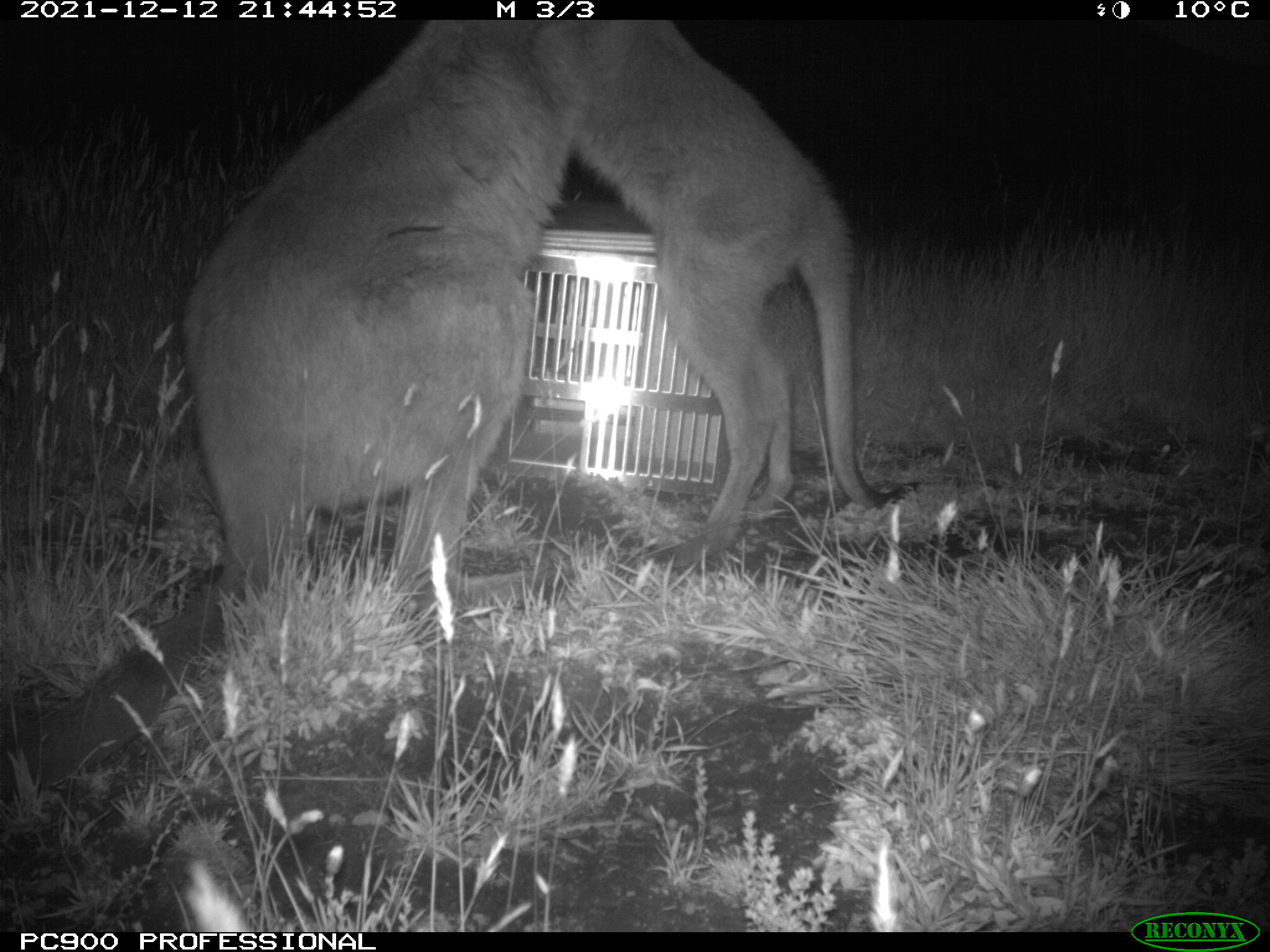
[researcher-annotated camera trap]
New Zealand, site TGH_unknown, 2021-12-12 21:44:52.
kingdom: Animalia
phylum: Chordata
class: Mammalia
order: Diprotodontia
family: Macropodidae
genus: Notamacropus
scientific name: Notamacropus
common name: wallaby